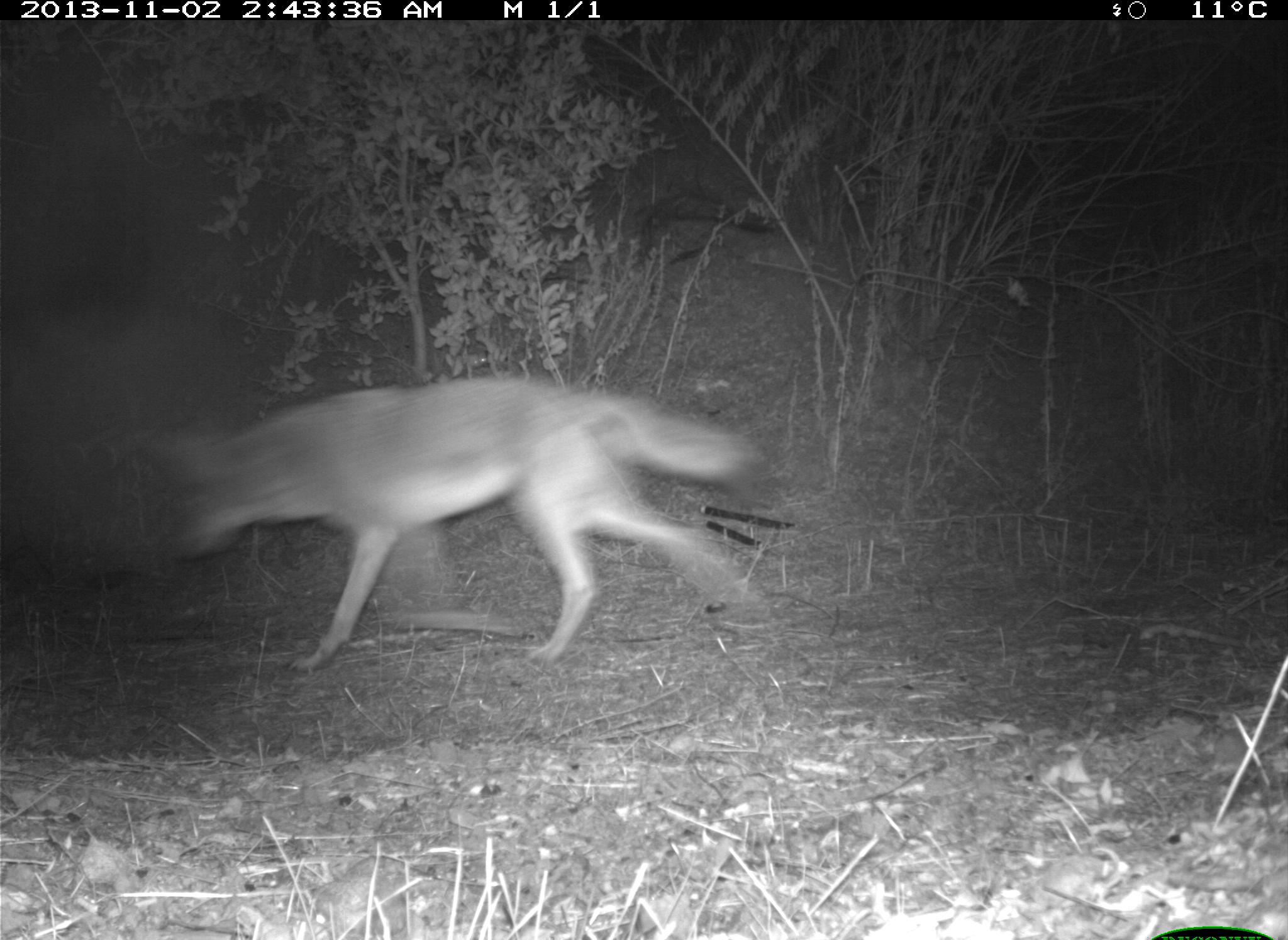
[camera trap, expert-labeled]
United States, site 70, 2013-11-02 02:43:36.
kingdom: Animalia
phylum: Chordata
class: Mammalia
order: Carnivora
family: Canidae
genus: Canis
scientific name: Canis latrans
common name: coyote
Coyote (Canis latrans).